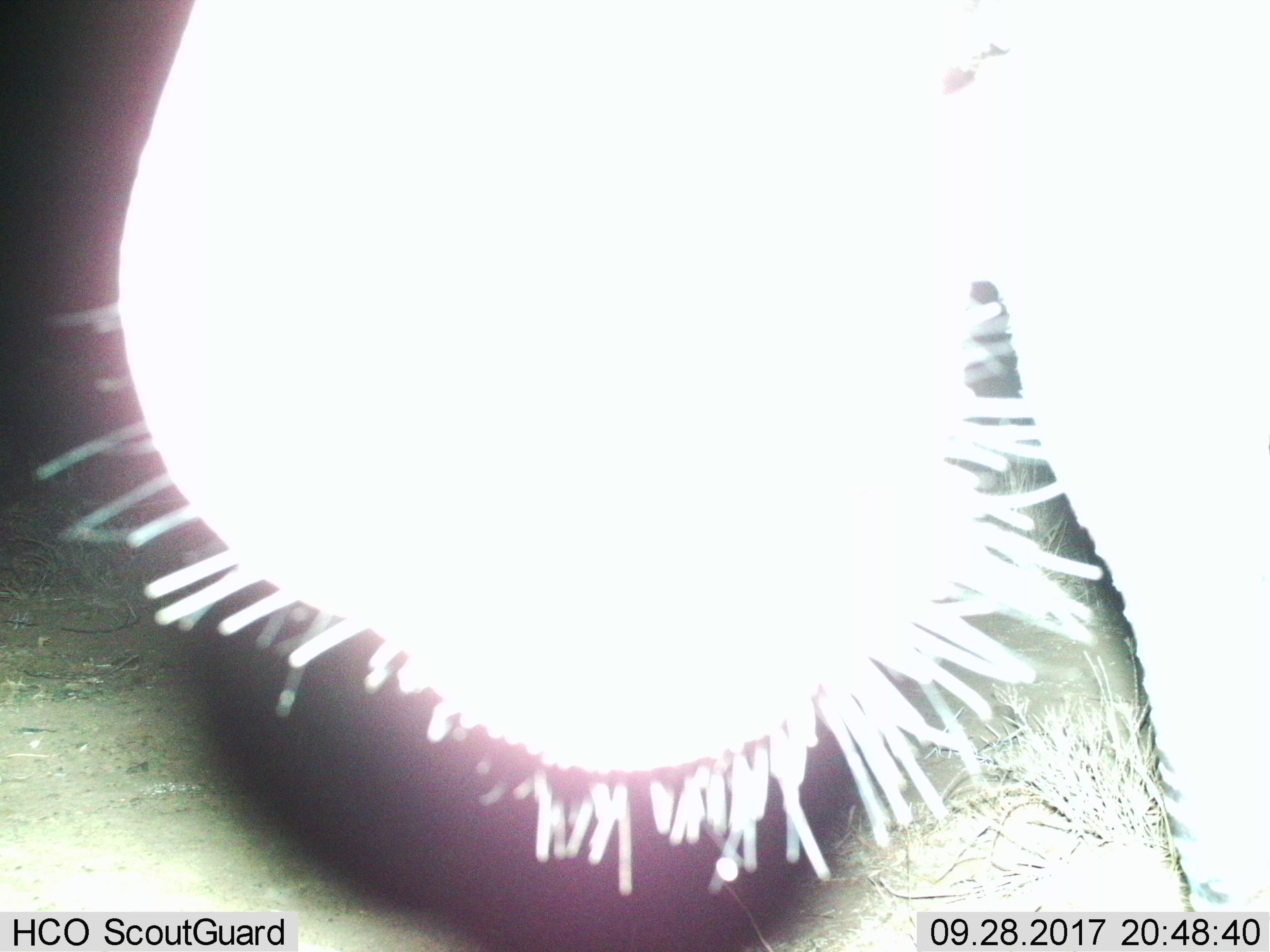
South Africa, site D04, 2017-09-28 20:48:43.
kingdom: Animalia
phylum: Chordata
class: Mammalia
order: Perissodactyla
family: Equidae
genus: Equus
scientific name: Equus zebra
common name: mountain zebra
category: zebramountain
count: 1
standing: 100%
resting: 0%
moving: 0%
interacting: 29%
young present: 0%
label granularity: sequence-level